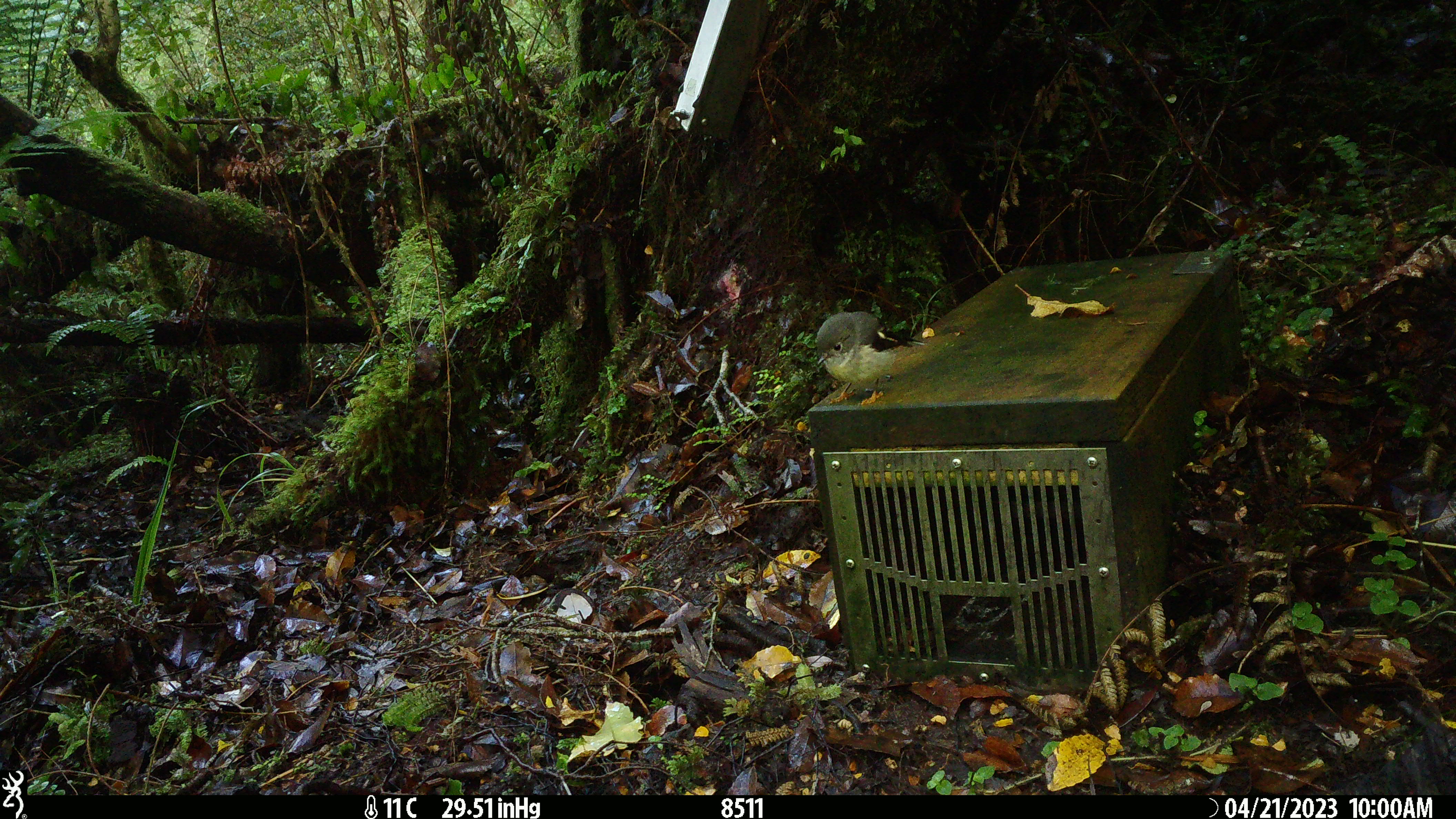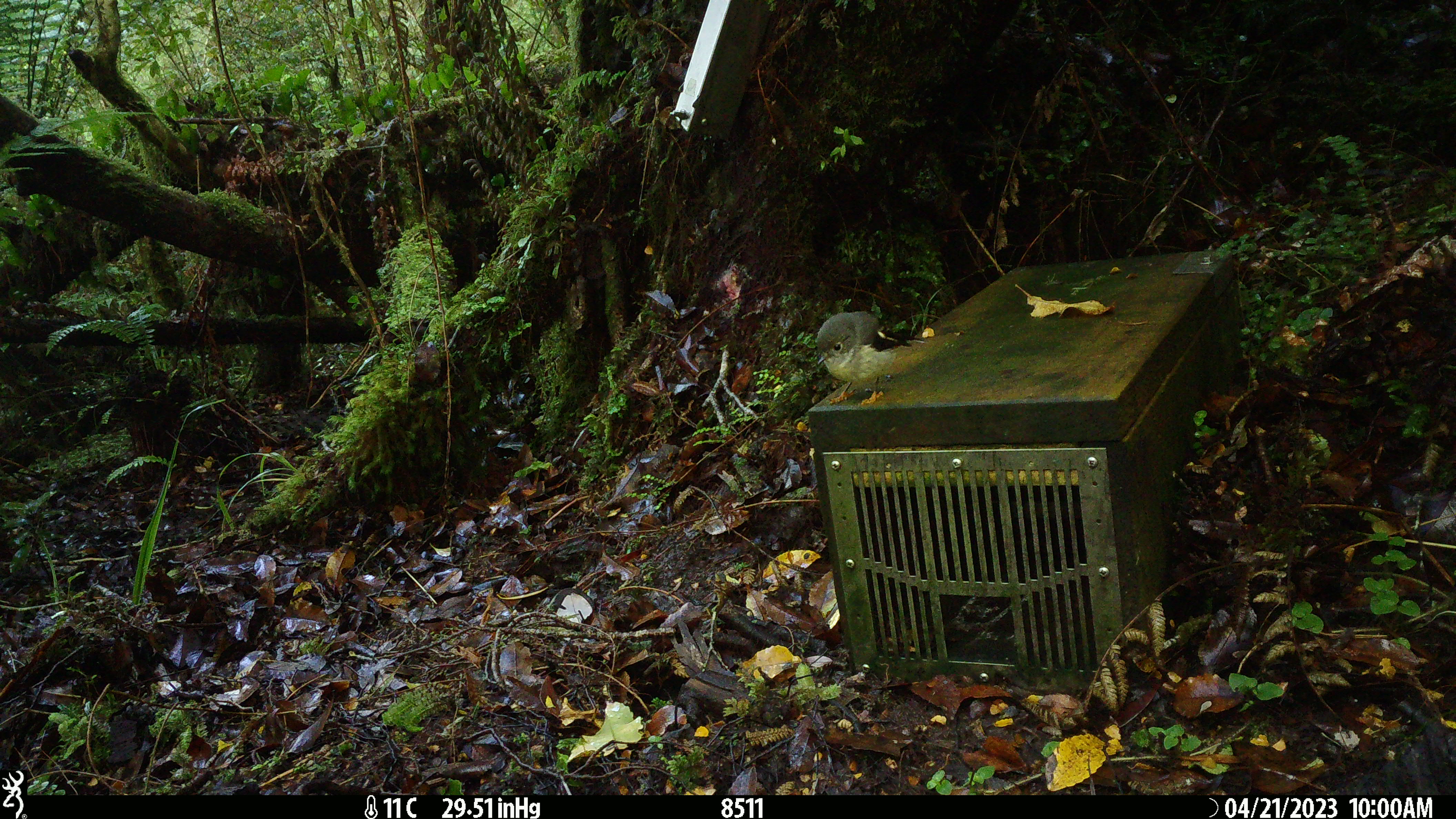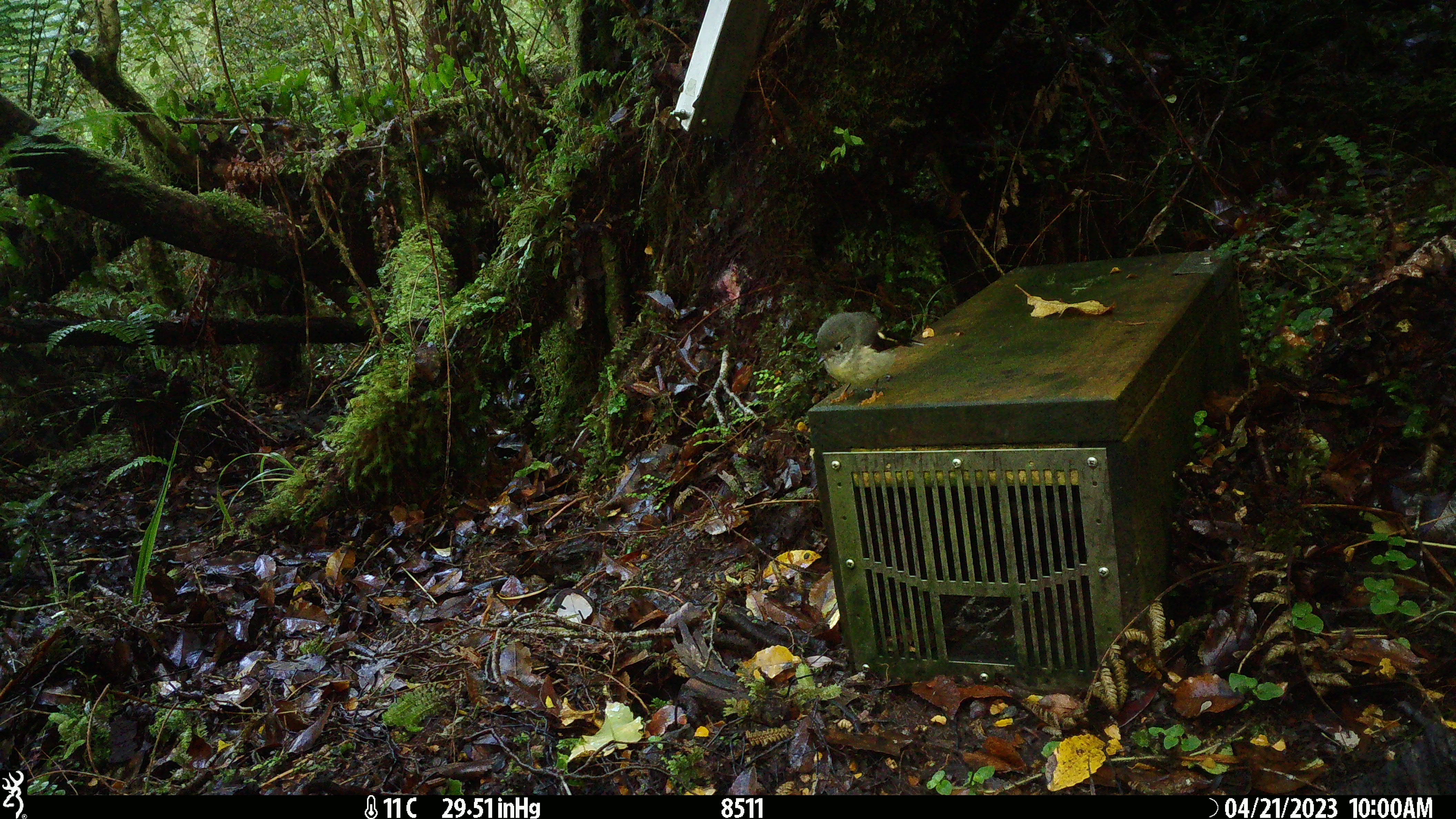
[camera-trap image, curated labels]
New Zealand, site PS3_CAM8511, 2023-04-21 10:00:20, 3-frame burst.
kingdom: Animalia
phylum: Chordata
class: Aves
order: Passeriformes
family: Petroicidae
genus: Petroica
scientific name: Petroica macrocephala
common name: tomtit